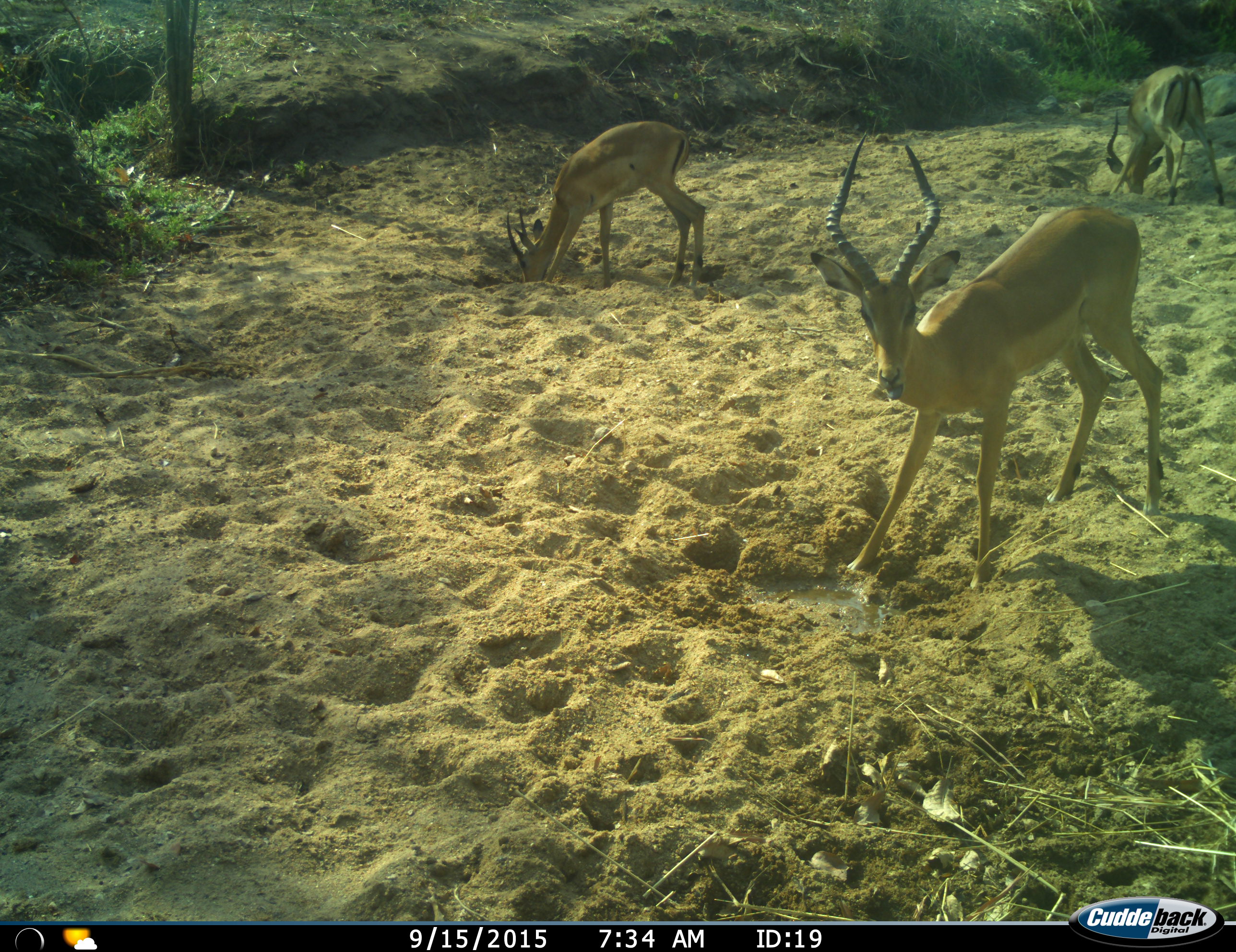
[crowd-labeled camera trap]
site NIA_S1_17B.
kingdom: Animalia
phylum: Chordata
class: Mammalia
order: Artiodactyla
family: Bovidae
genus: Aepyceros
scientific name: Aepyceros melampus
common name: impala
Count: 3.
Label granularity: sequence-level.